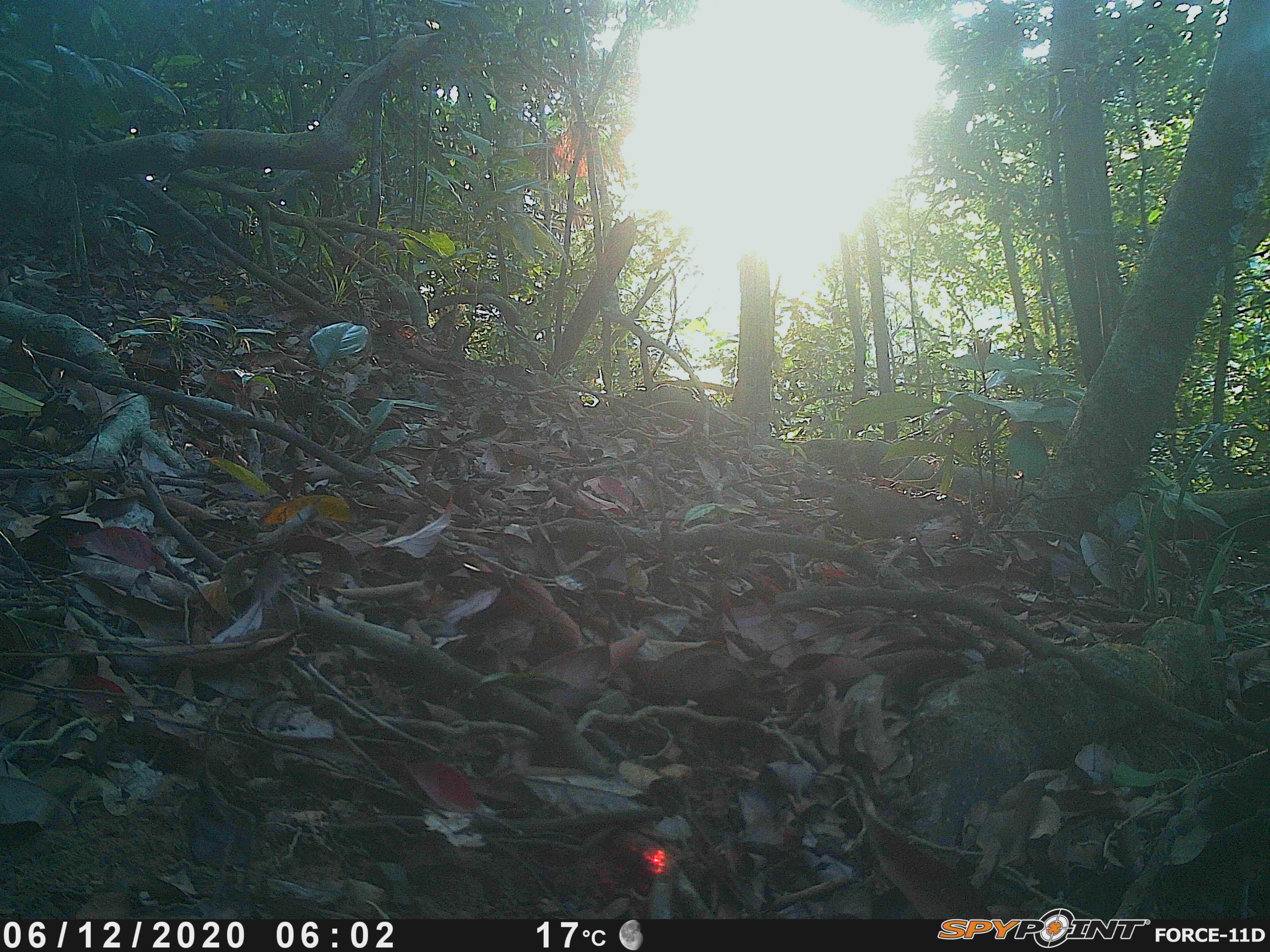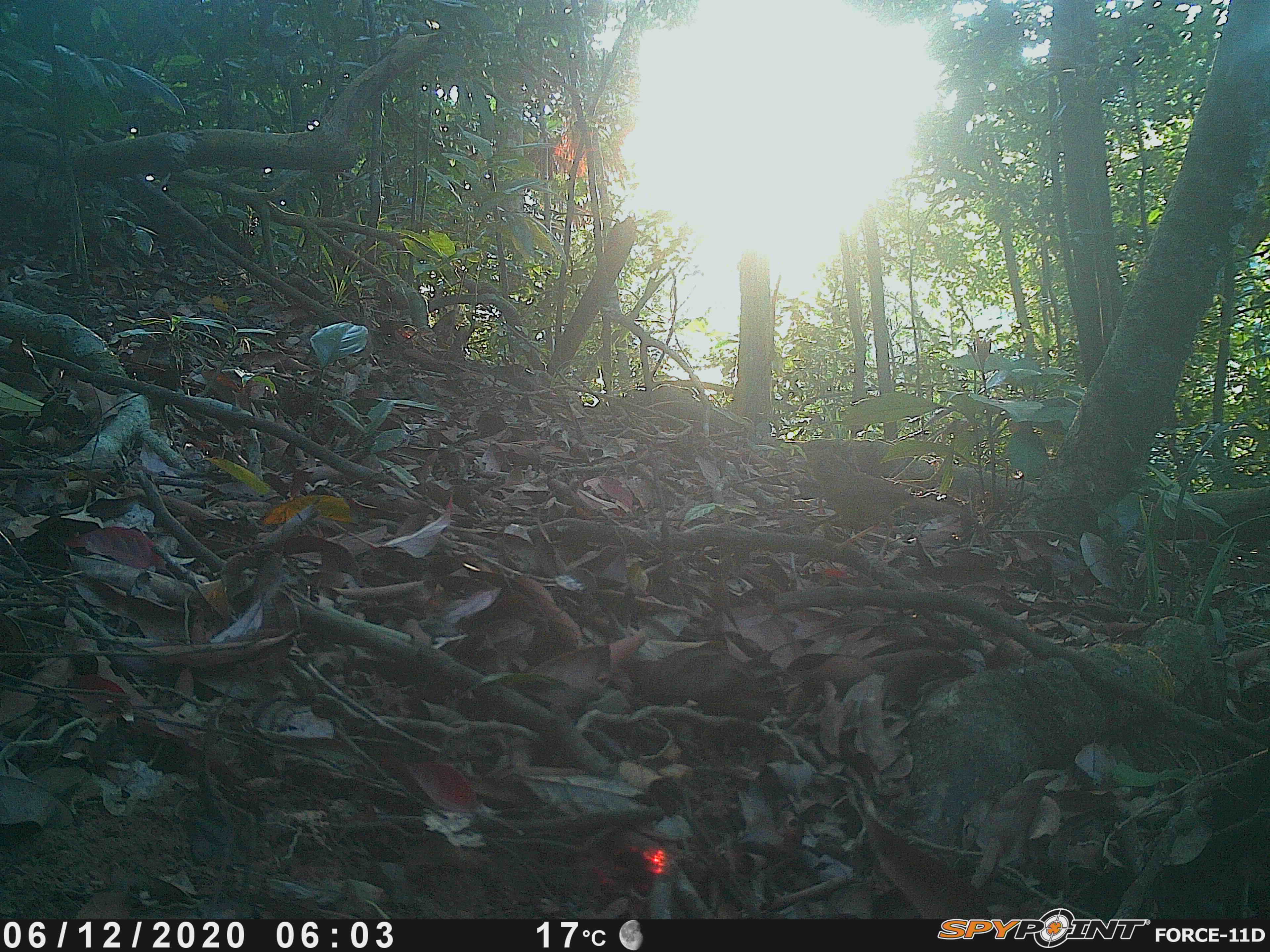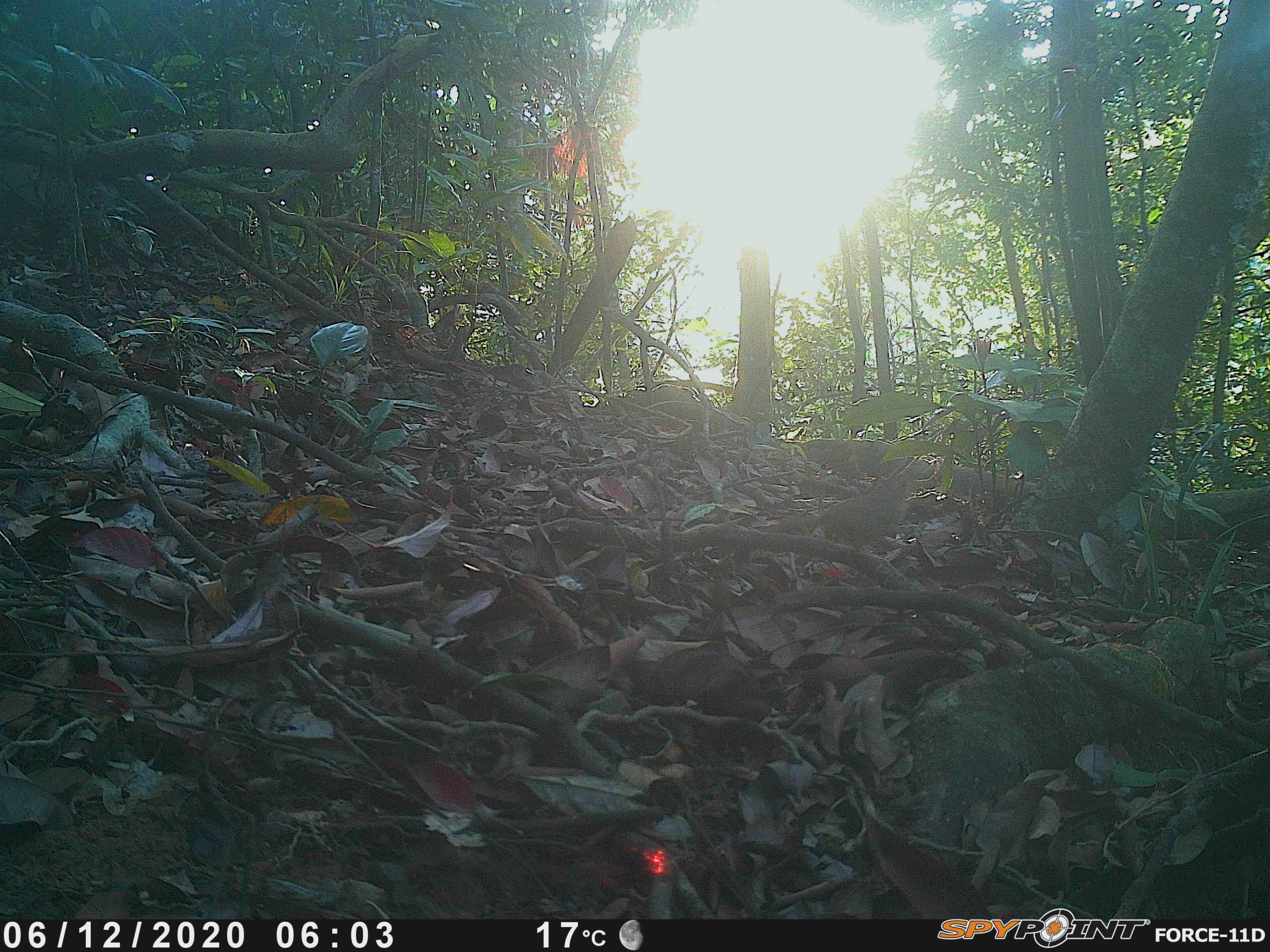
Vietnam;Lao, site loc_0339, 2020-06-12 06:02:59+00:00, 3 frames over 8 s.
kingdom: Animalia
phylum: Chordata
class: Aves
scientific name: Aves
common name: bird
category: unidentified bird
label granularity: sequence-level